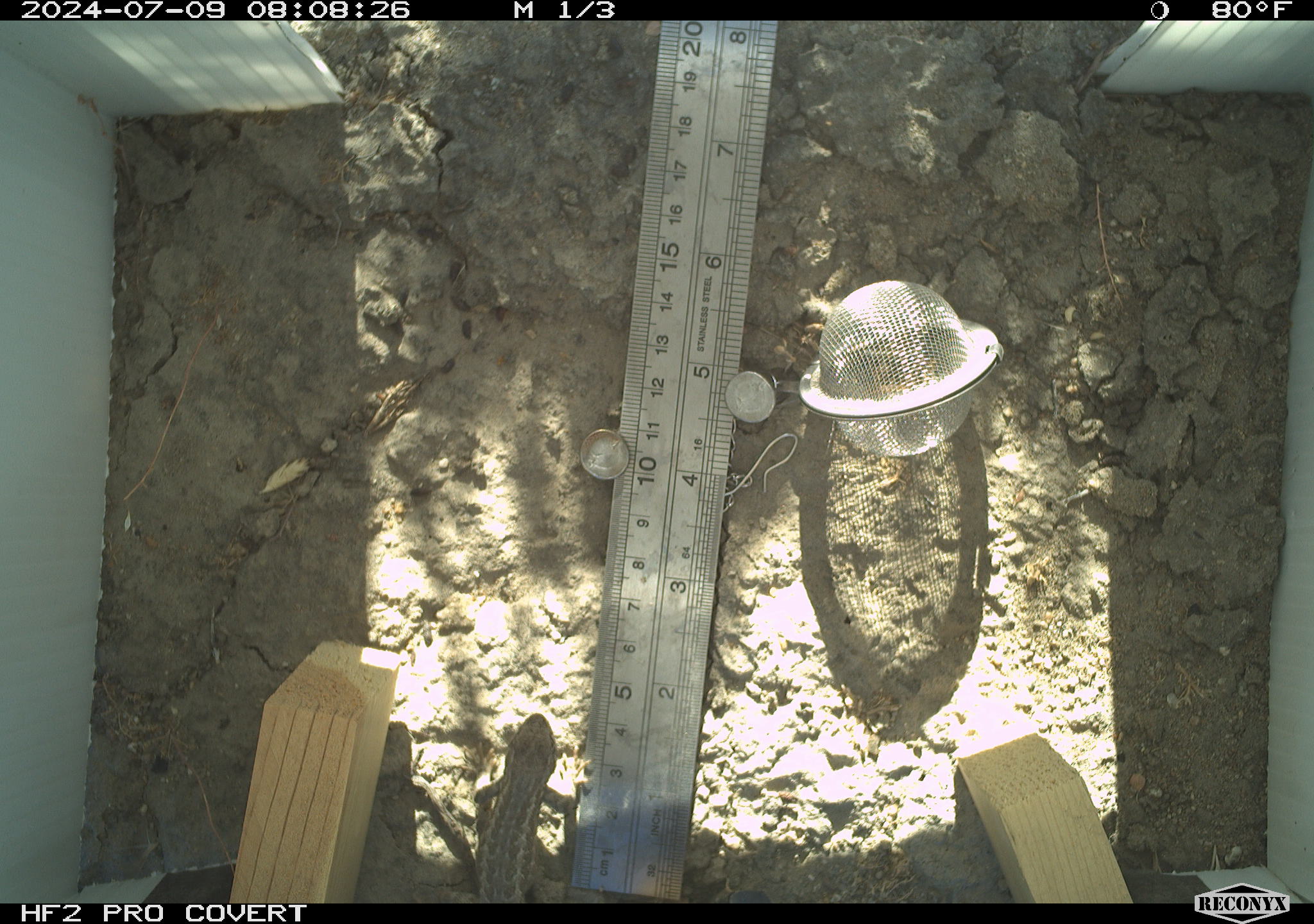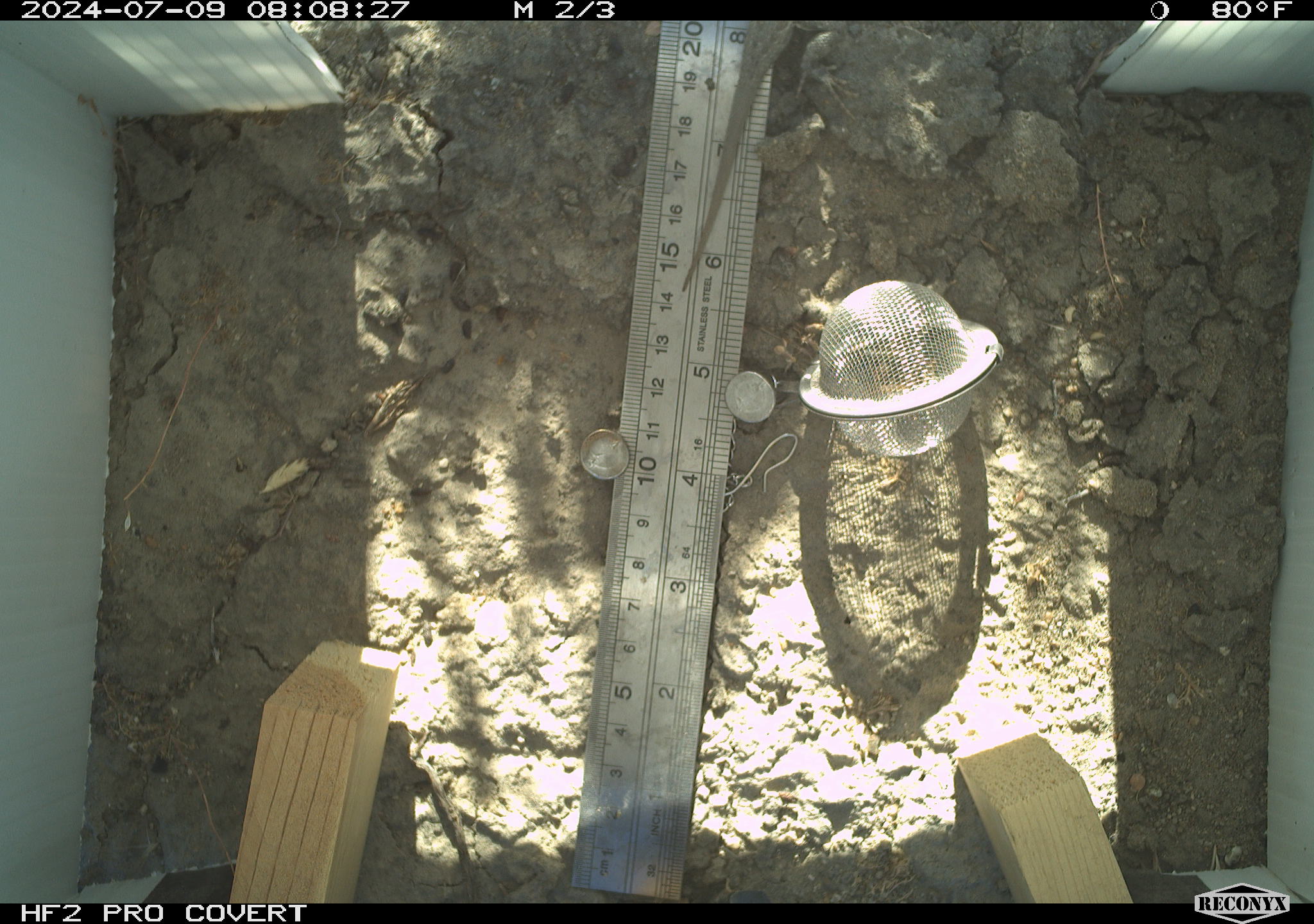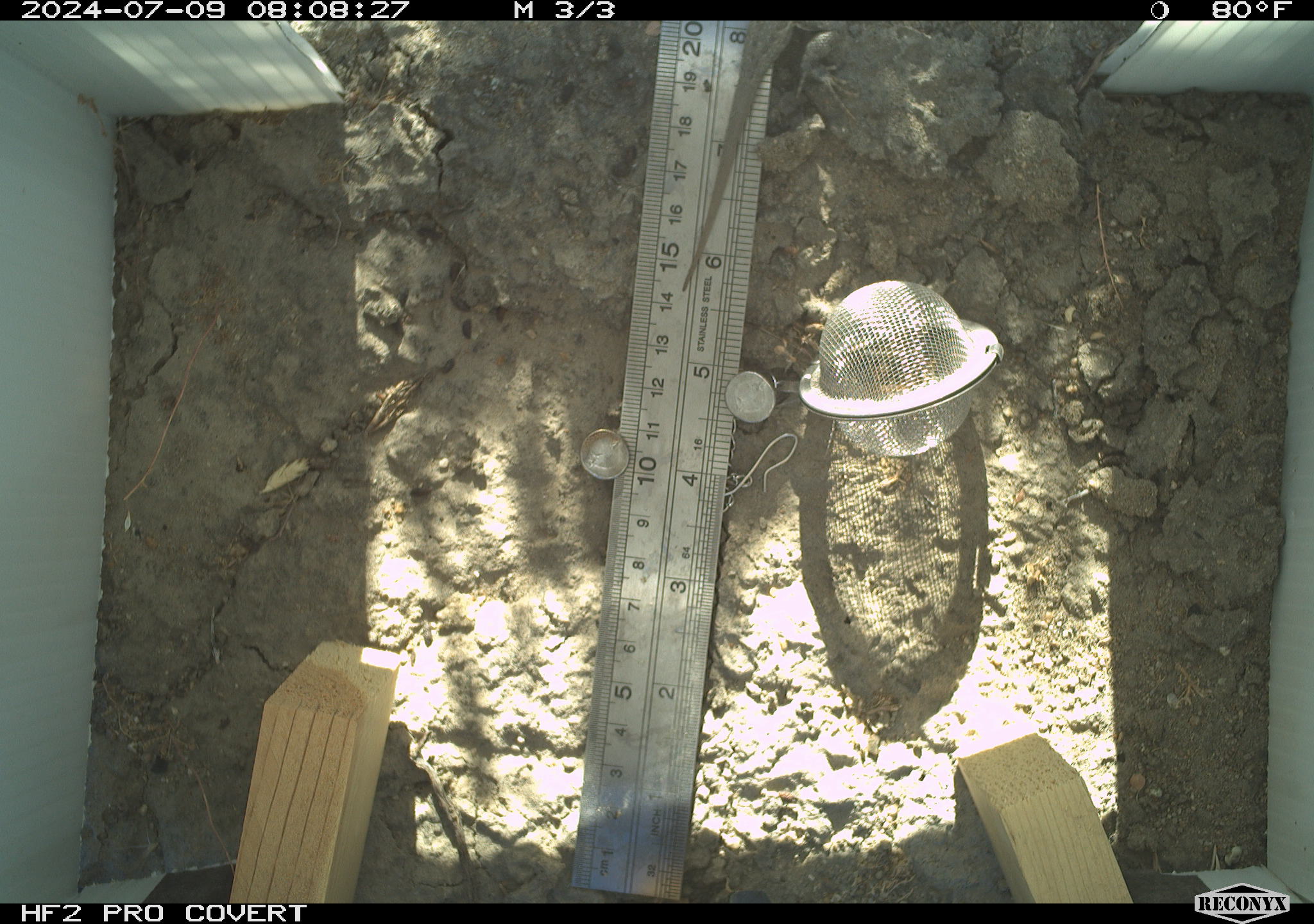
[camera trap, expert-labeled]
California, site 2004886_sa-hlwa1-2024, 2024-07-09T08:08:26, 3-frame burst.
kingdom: Animalia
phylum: Chordata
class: Reptilia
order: Squamata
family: Phrynosomatidae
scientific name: Phrynosomatidae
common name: phrynosomatid lizards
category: phrynosomatidae family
Phrynosomatidae family (phrynosomatid lizards) (Phrynosomatidae).